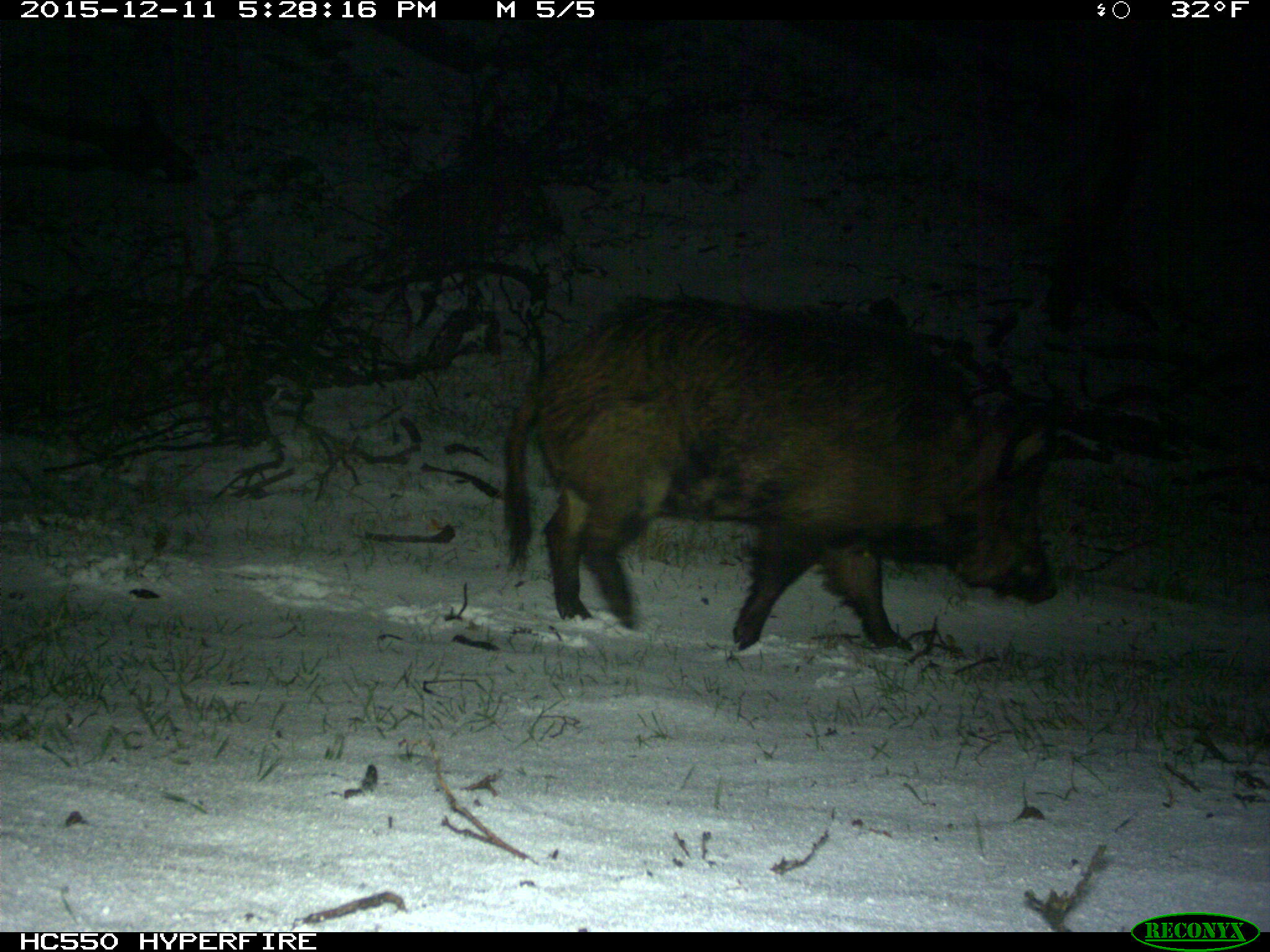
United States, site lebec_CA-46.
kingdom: Animalia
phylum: Chordata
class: Mammalia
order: Artiodactyla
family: Suidae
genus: Sus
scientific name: Sus scrofa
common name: wild boar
Sus scrofa (wild boar).